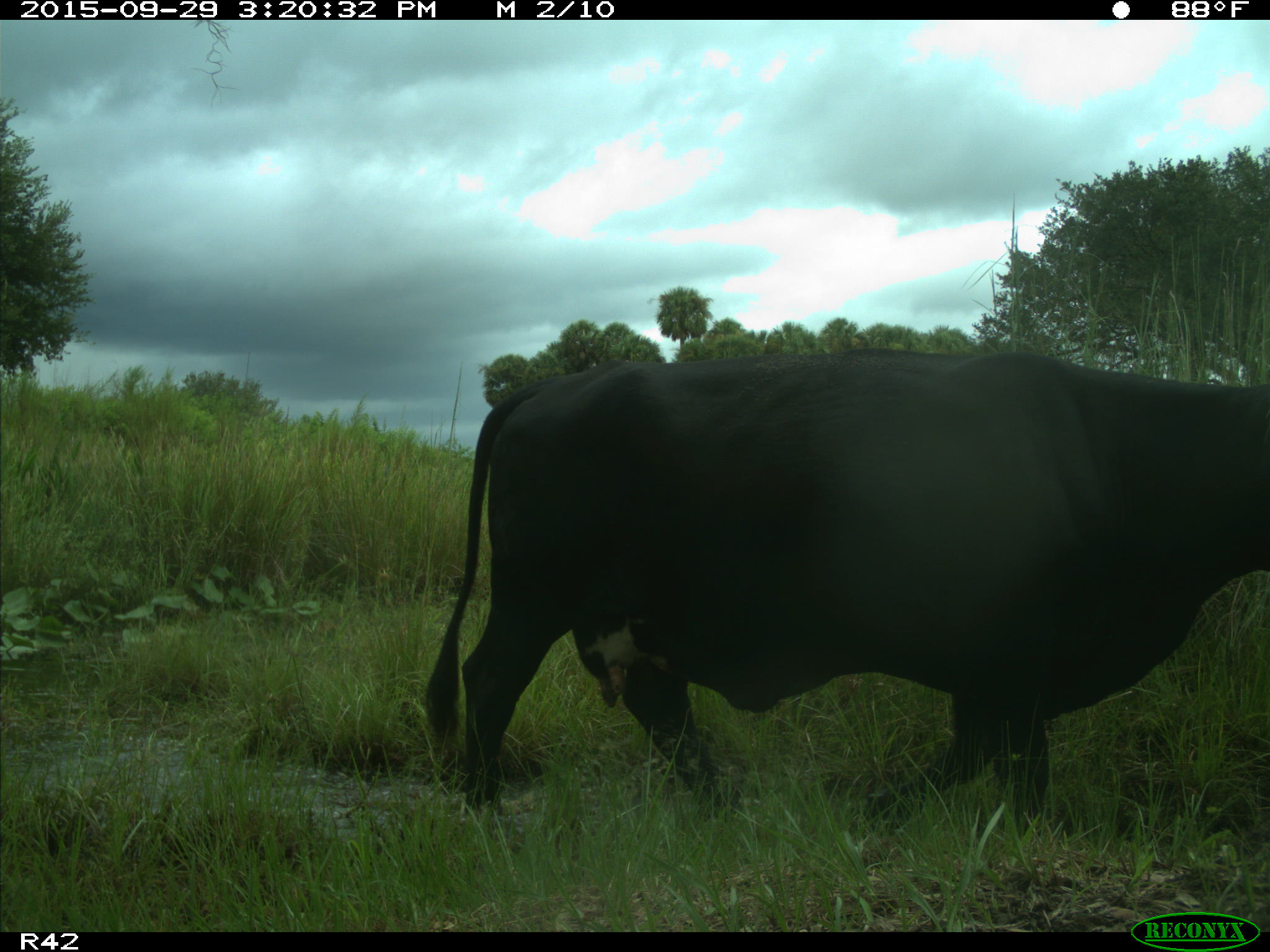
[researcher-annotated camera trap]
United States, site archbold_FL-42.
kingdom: Animalia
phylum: Chordata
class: Mammalia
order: Artiodactyla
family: Bovidae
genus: Bos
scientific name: Bos taurus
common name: domestic cow